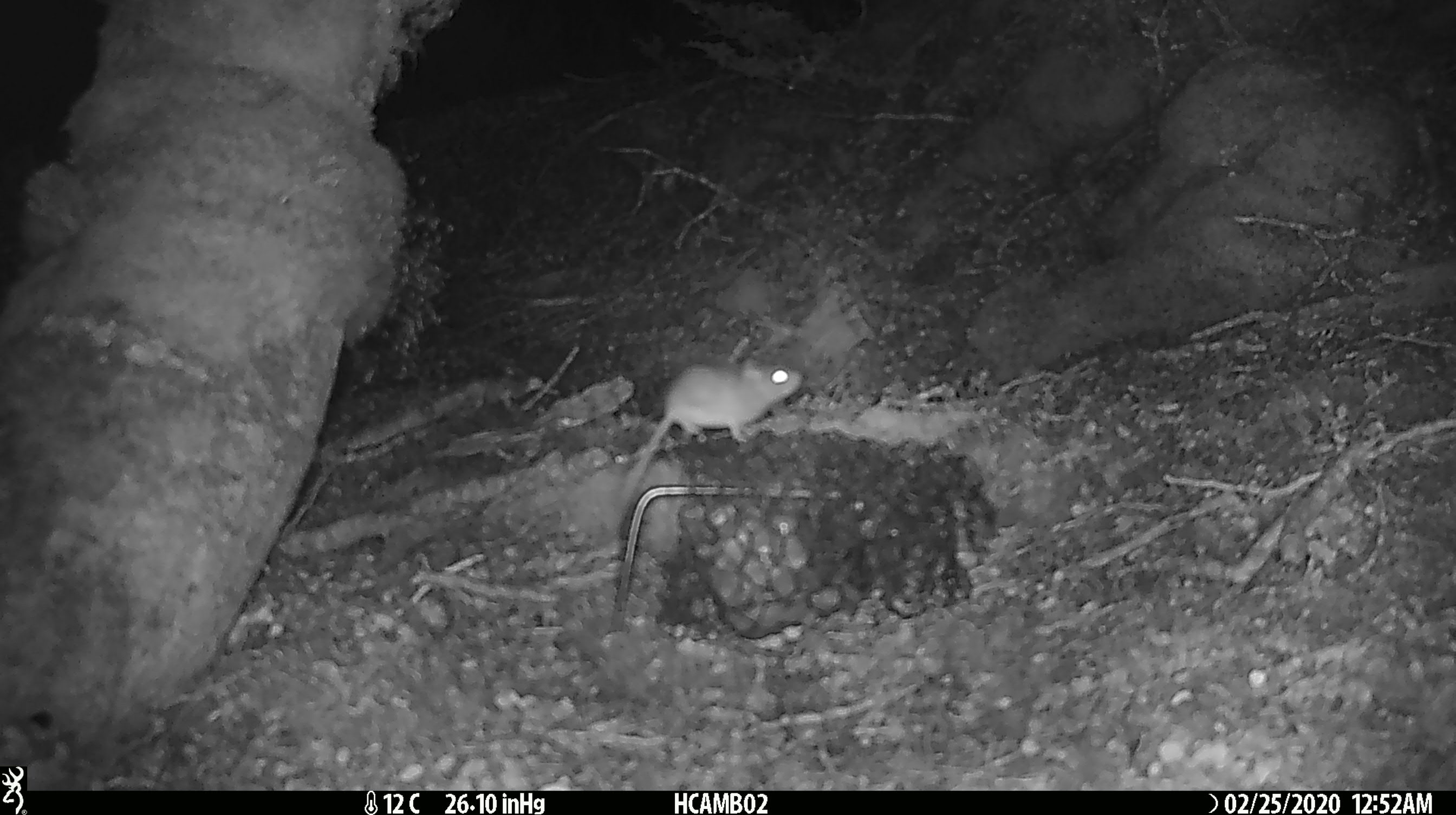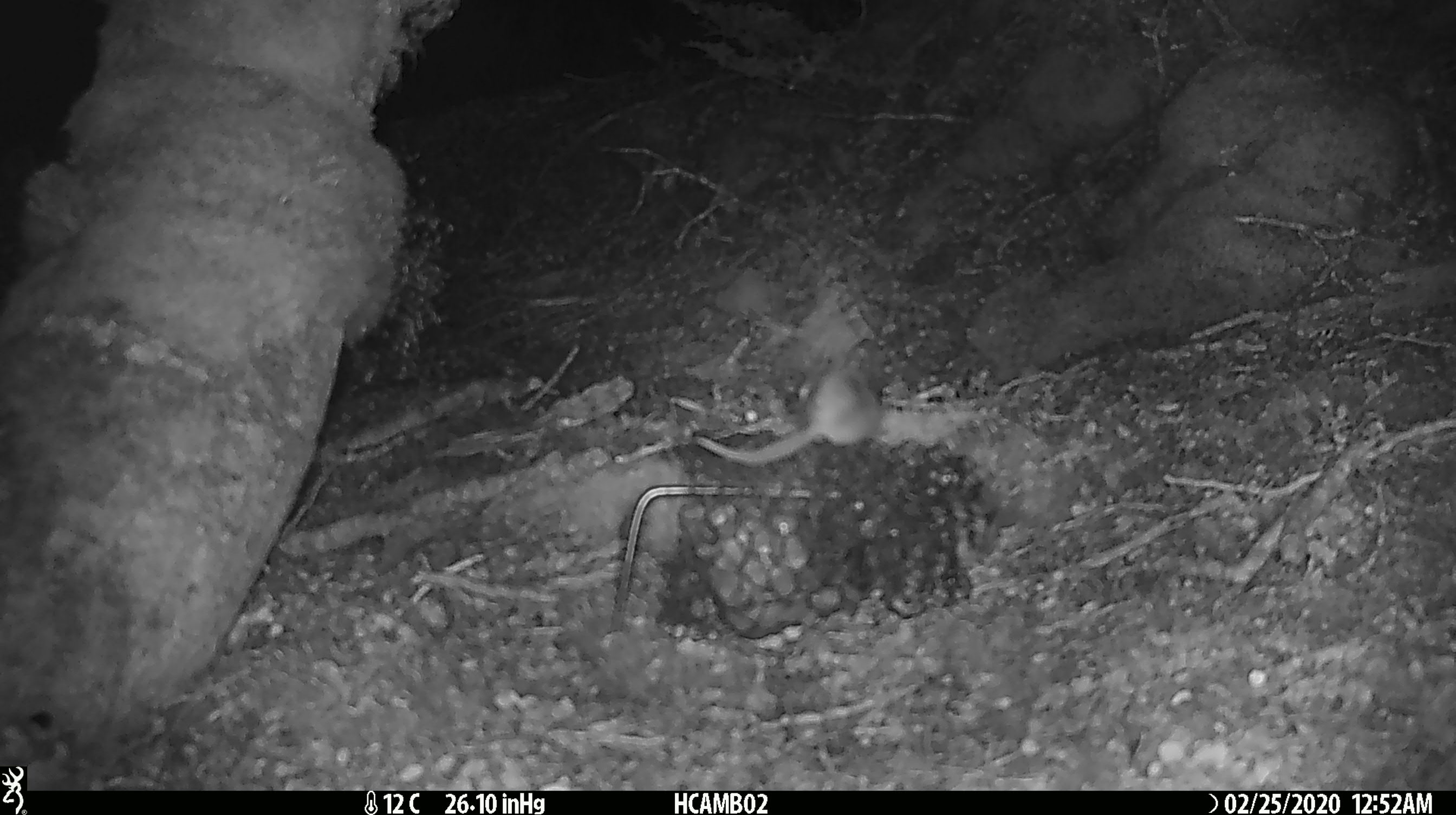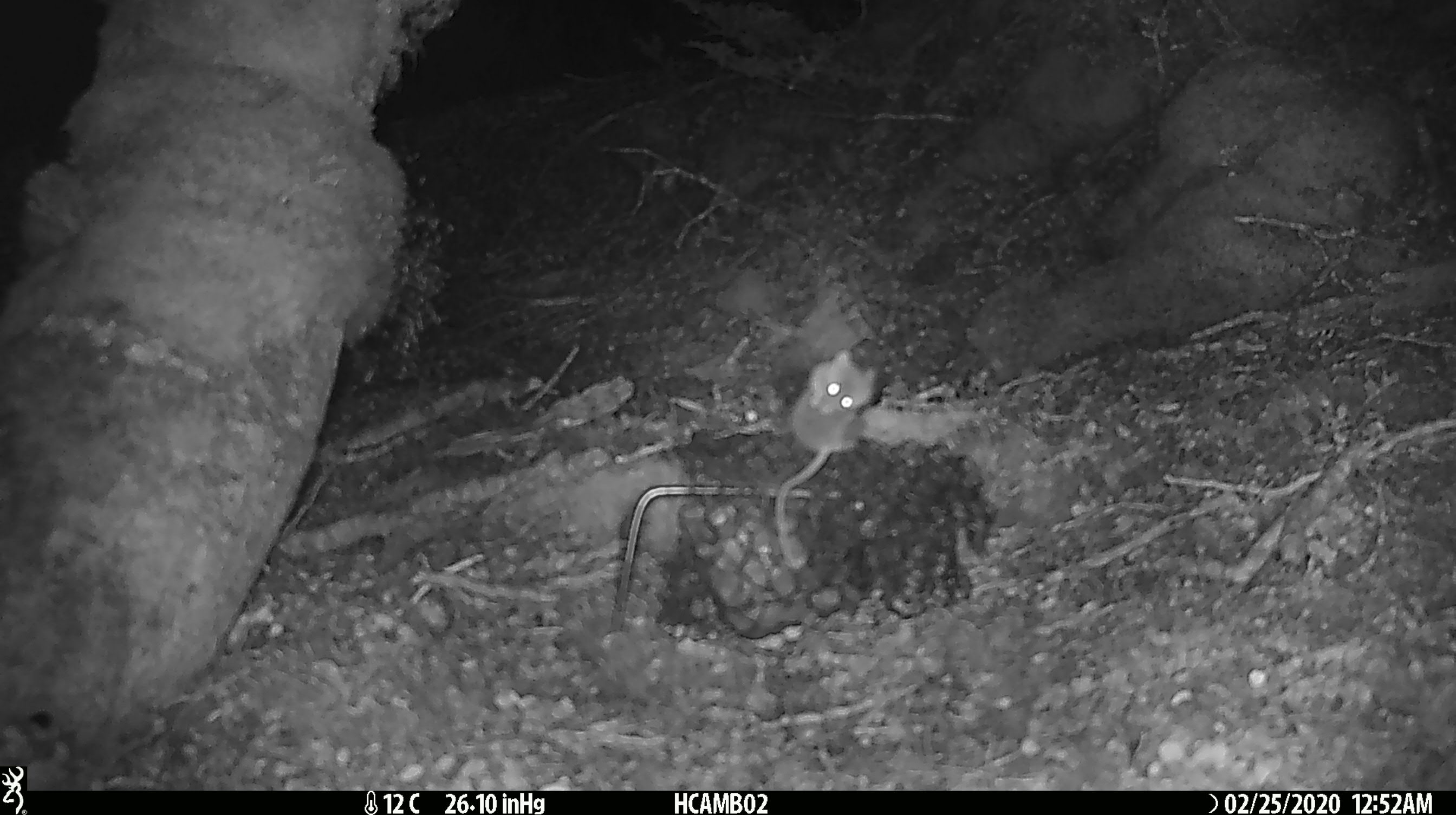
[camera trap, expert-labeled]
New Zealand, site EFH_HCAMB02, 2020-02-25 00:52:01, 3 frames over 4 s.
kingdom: Animalia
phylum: Chordata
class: Mammalia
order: Rodentia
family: Muridae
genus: Mus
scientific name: Mus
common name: mouse